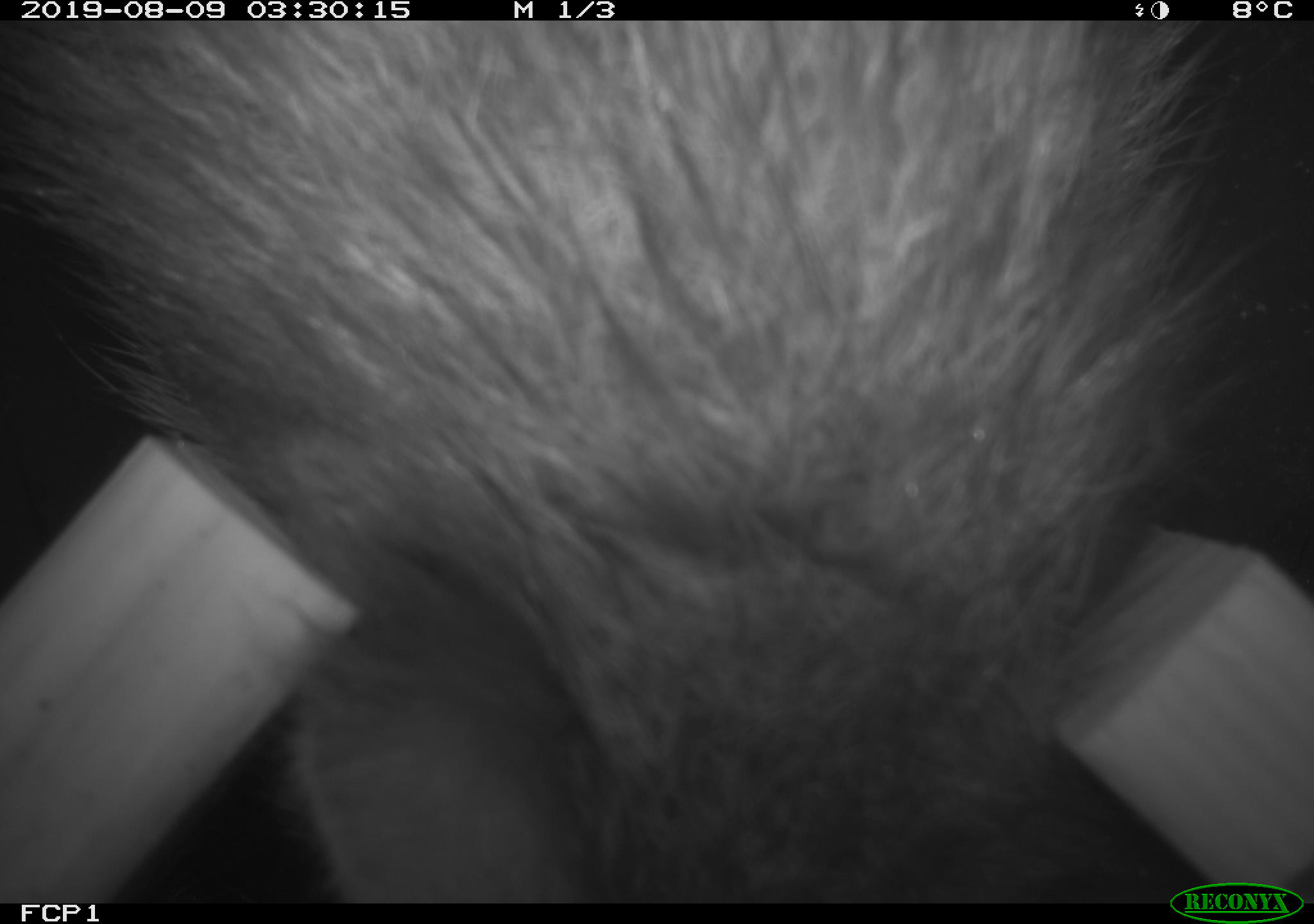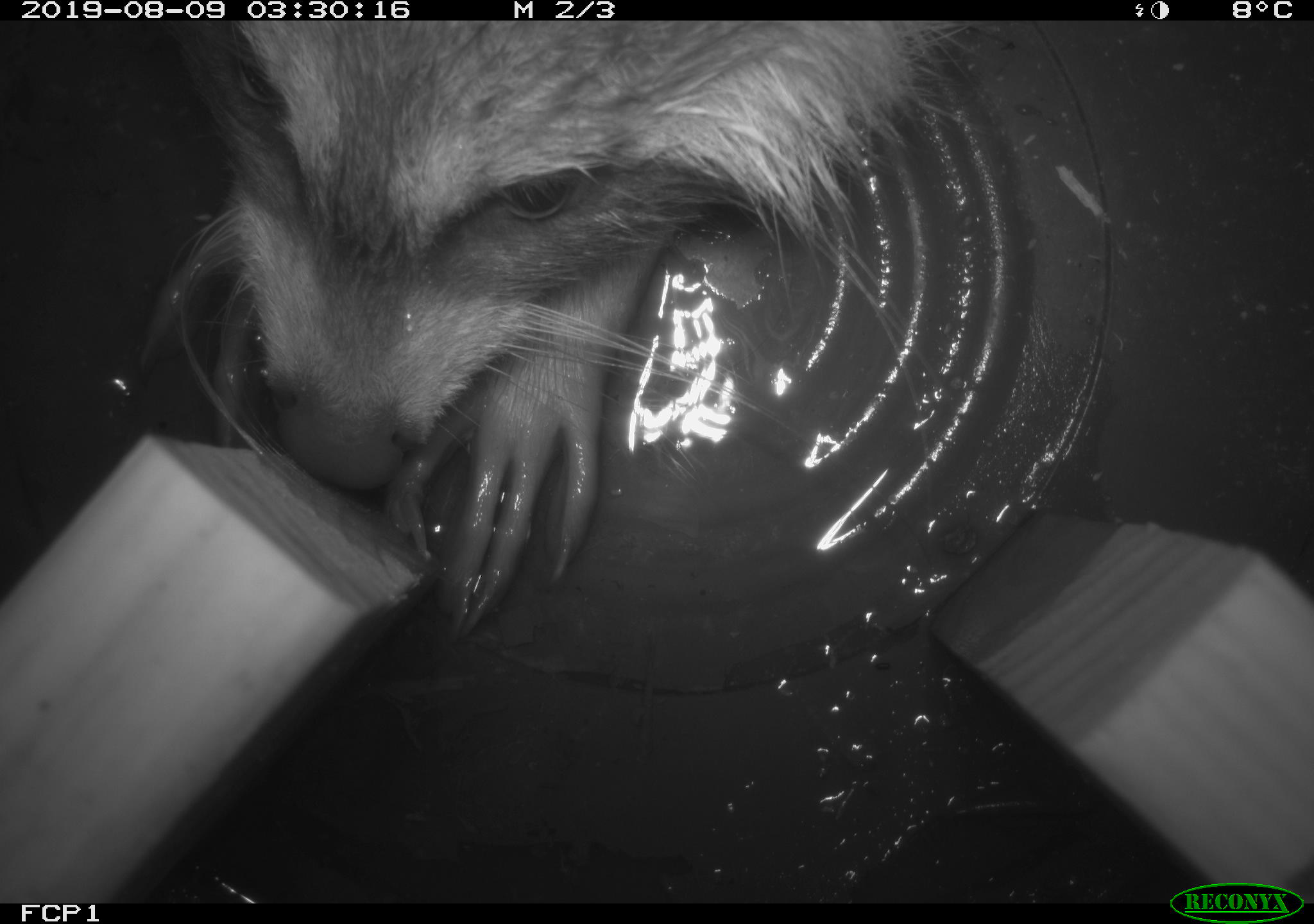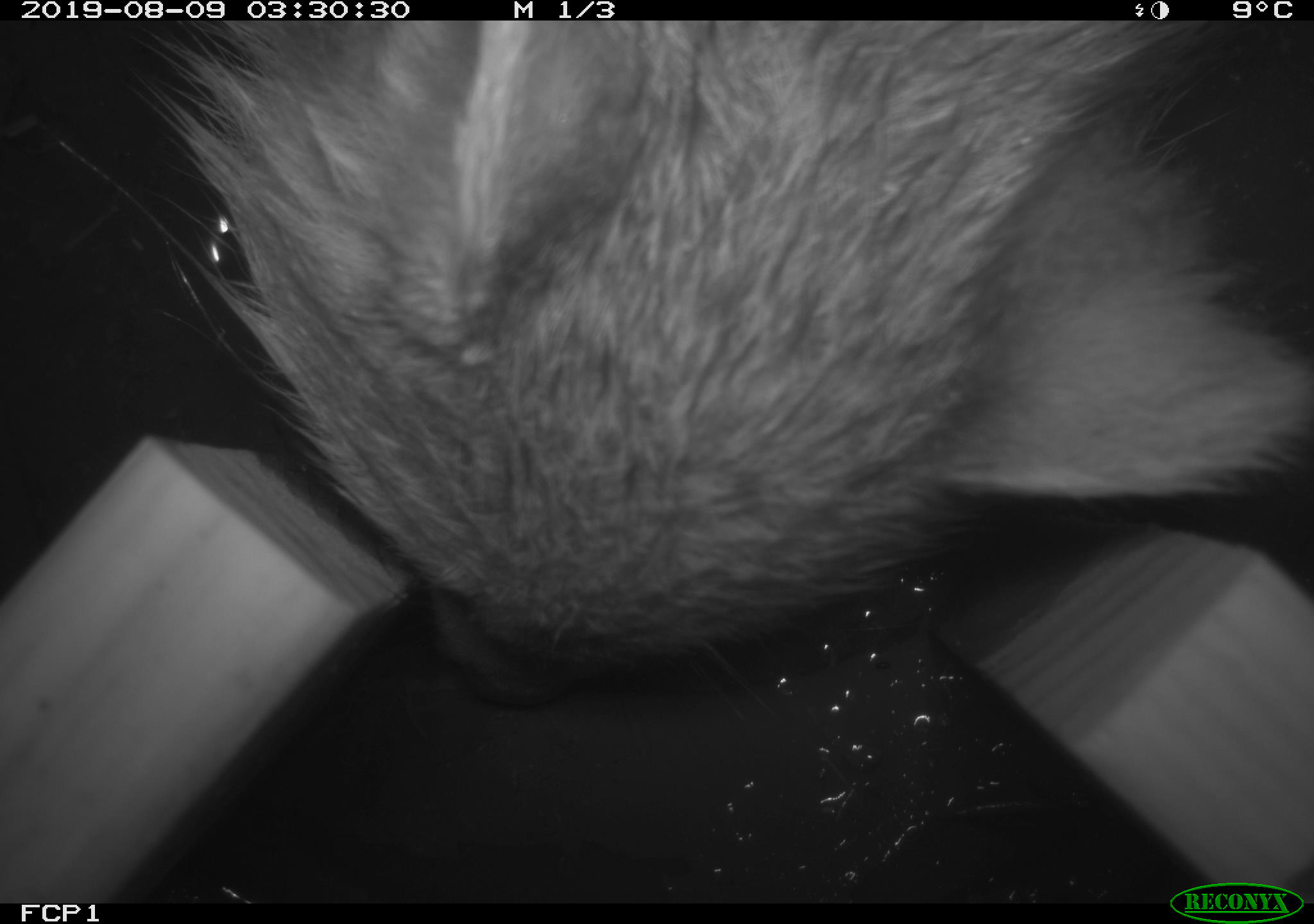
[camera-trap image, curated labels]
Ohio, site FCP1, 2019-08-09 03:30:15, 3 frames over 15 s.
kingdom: Animalia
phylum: Chordata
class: Mammalia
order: Carnivora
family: Procyonidae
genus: Procyon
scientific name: Procyon lotor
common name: common raccoon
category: raccoon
Raccoon (common raccoon) (Procyon lotor).